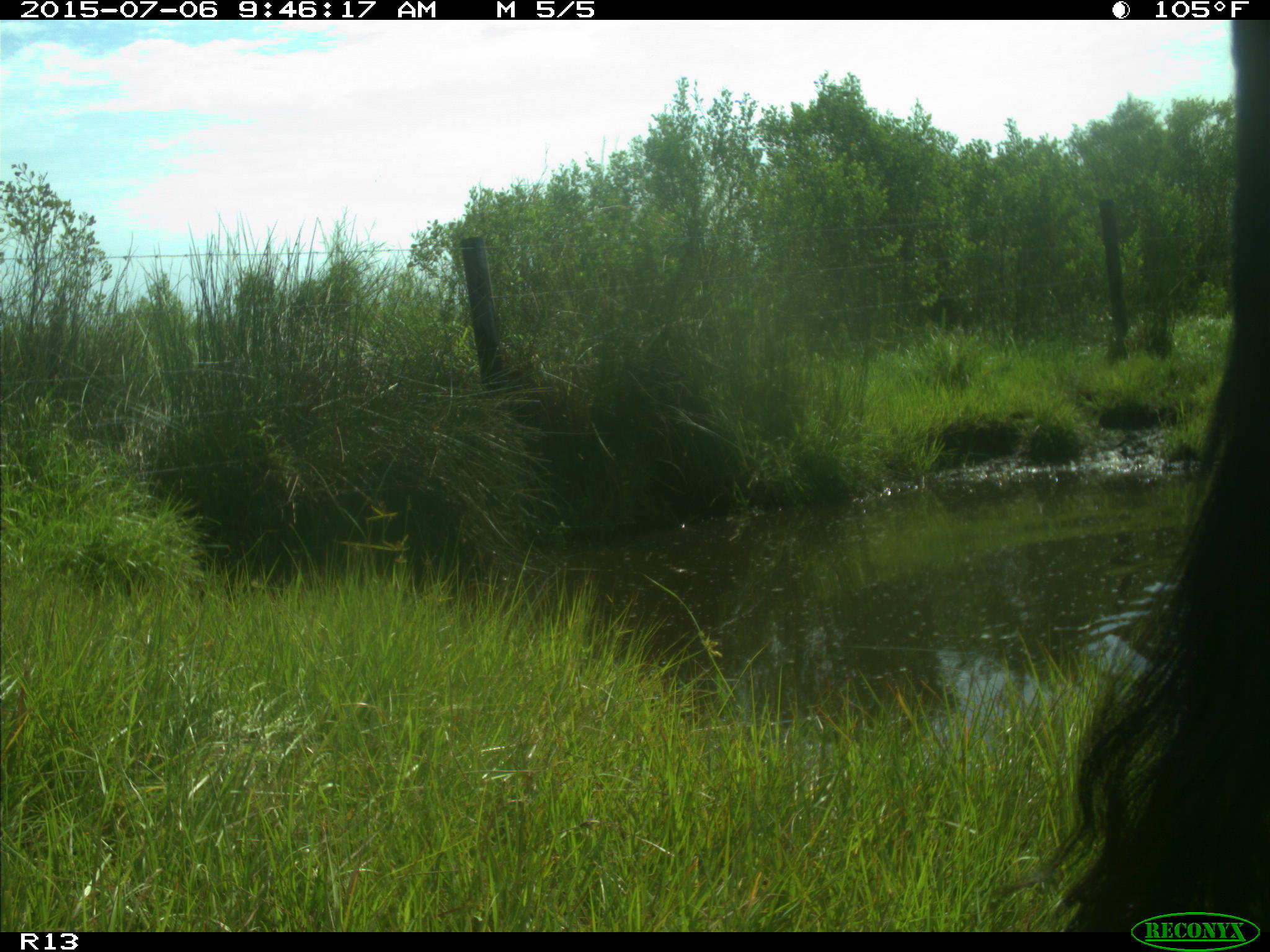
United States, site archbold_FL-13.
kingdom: Animalia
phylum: Chordata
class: Mammalia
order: Artiodactyla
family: Bovidae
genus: Bos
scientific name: Bos taurus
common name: domestic cow